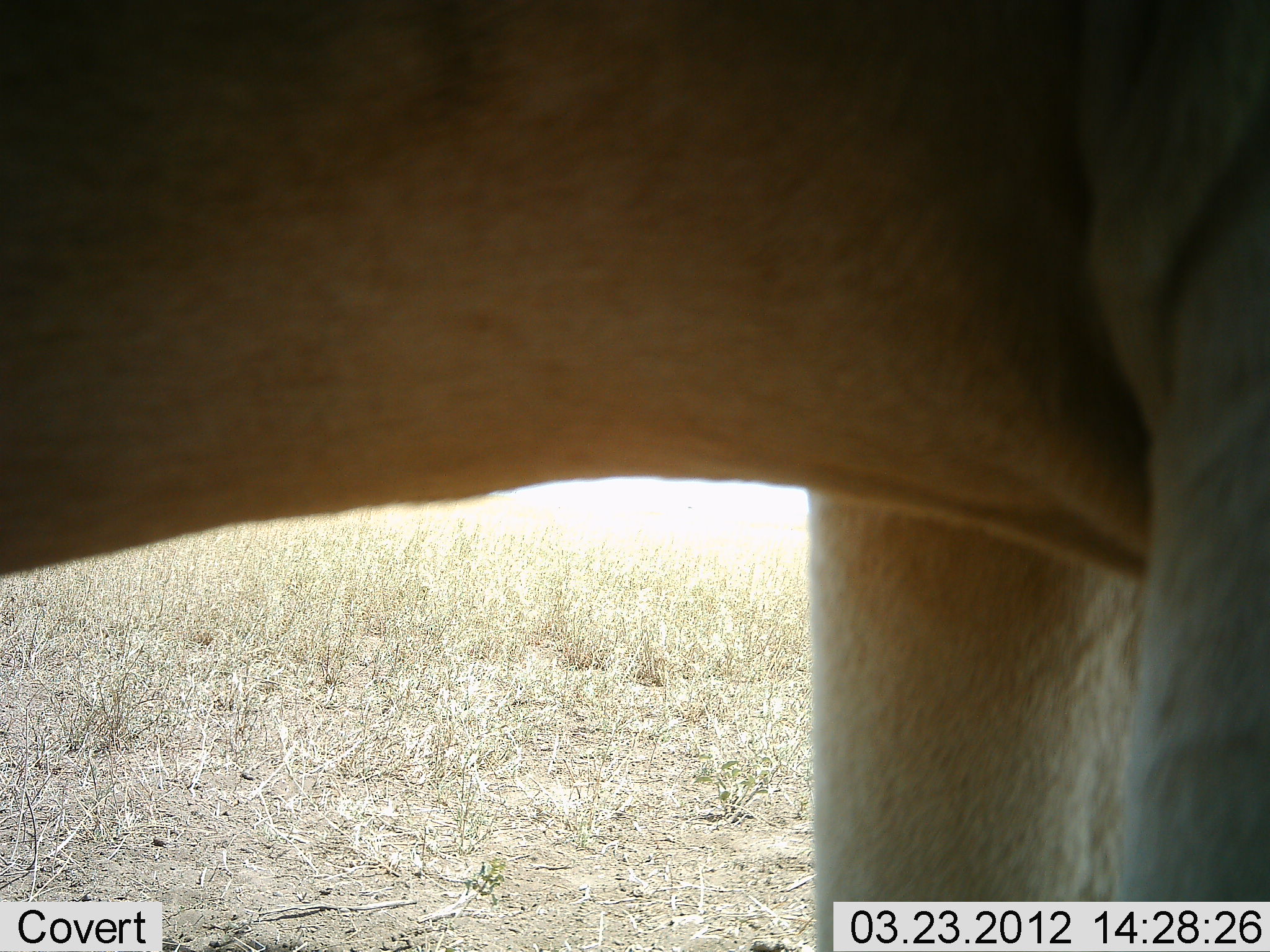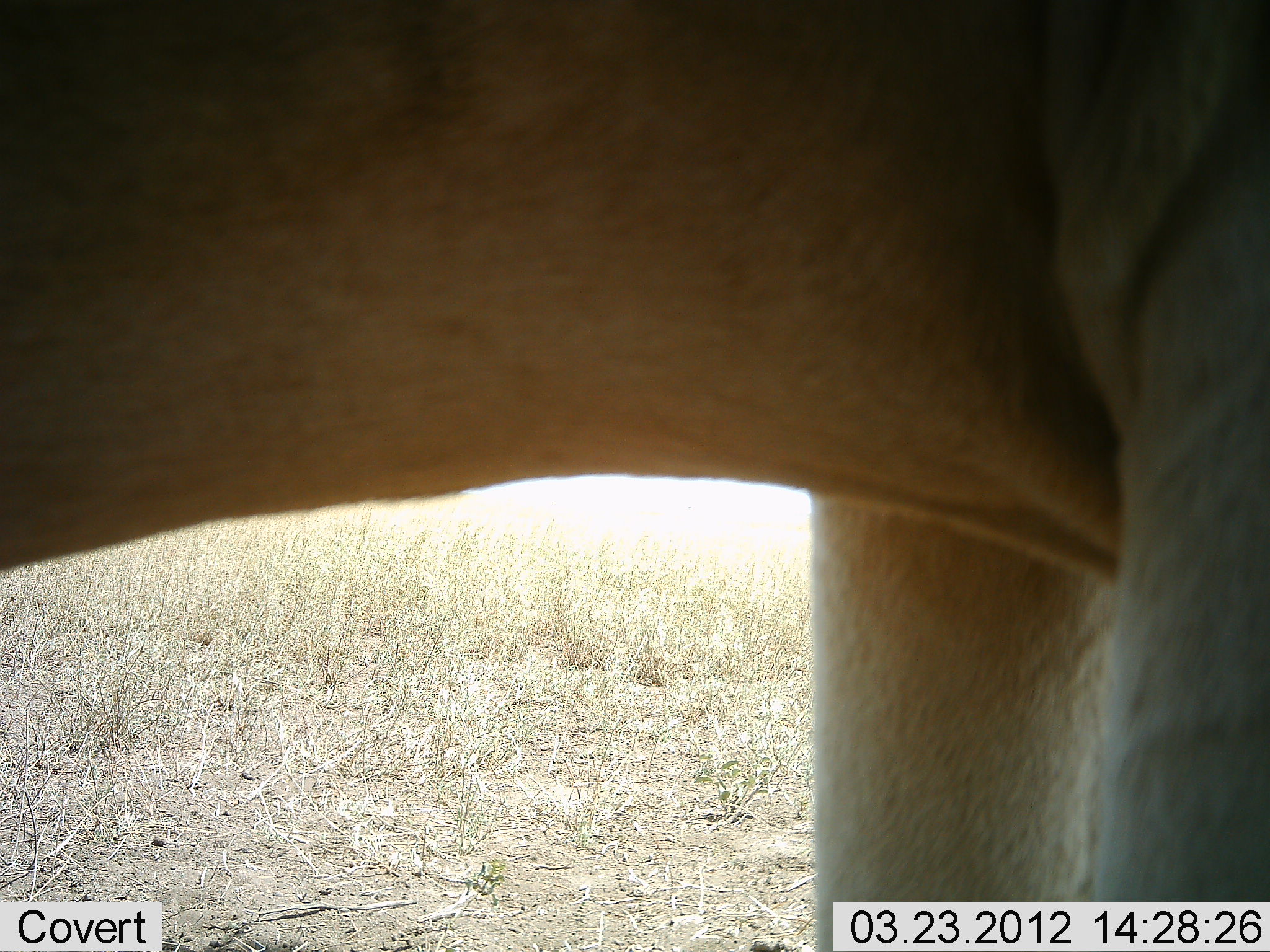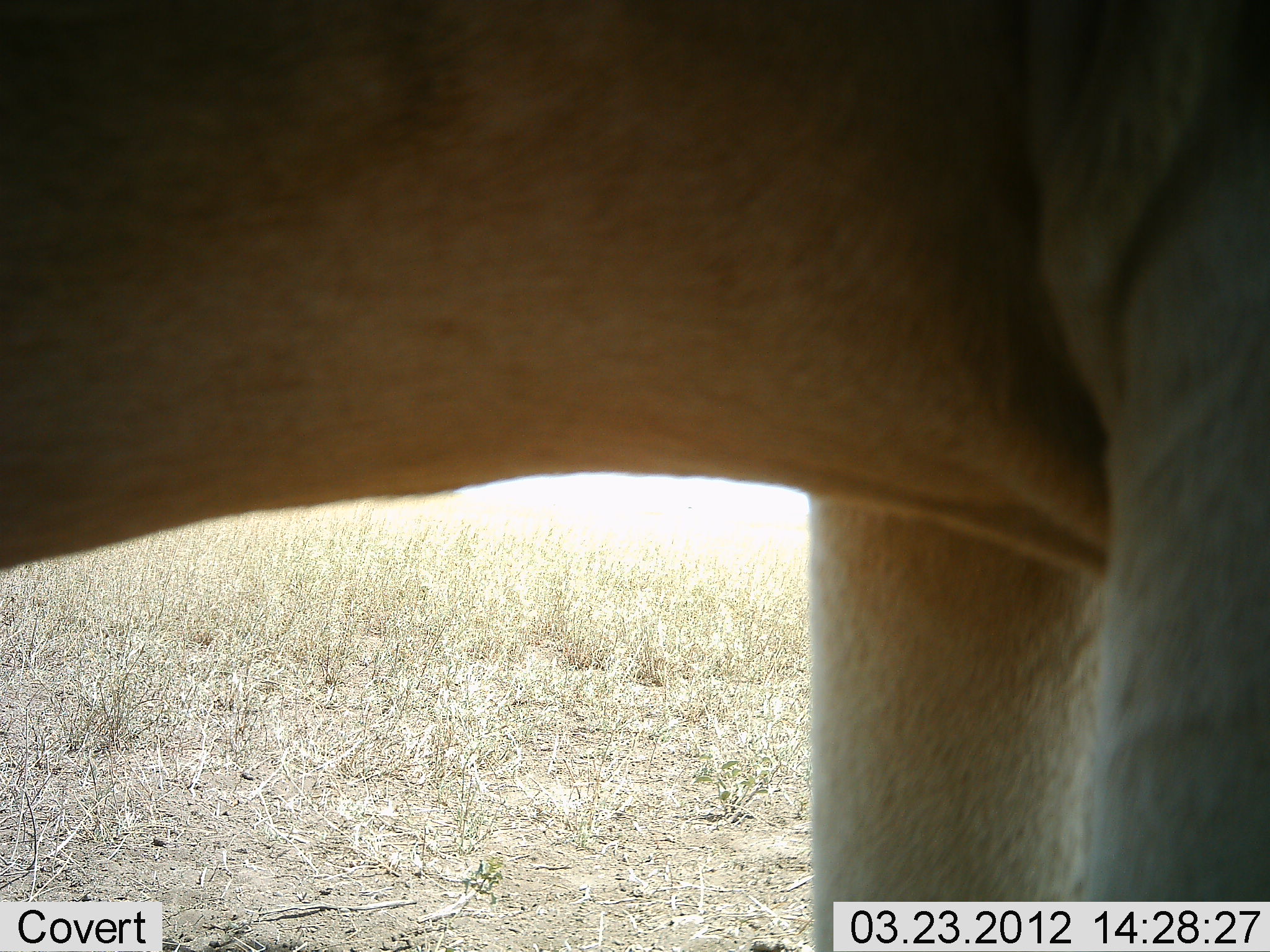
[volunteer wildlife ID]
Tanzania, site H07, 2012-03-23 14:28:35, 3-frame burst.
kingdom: Animalia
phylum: Chordata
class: Mammalia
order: Artiodactyla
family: Bovidae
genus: Alcelaphus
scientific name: Alcelaphus buselaphus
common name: hartebeest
Hartebeest (Alcelaphus buselaphus), count 1. Behavior (volunteer vote fractions): standing 100%, resting 0%, moving 0%, interacting 0%. Young present (vote fraction): 0%. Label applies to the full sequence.